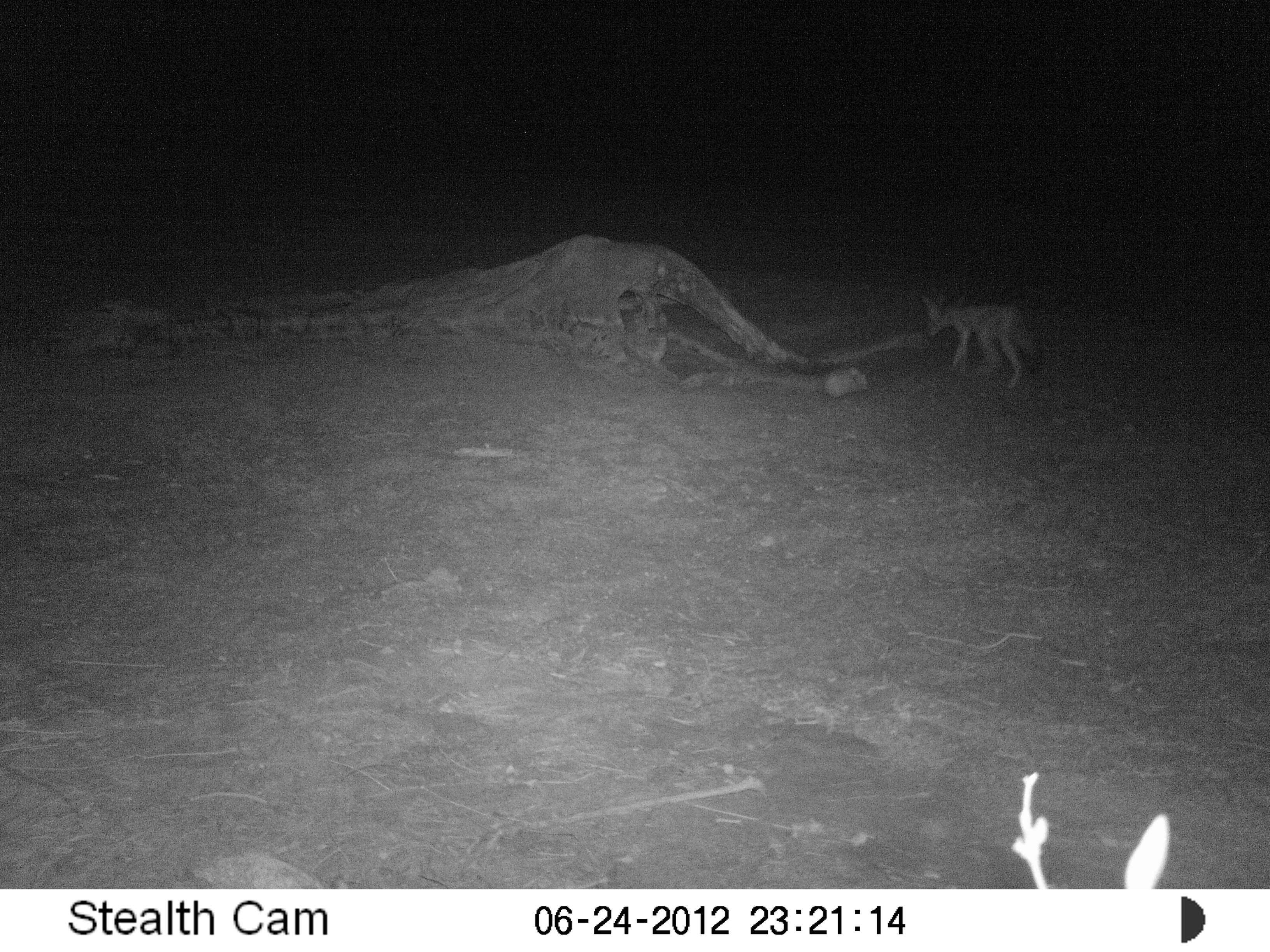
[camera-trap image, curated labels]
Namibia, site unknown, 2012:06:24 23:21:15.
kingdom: Animalia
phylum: Chordata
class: Mammalia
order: Carnivora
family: Canidae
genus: Lupulella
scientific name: Lupulella mesomelas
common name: black-backed jackal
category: canis mesomelas